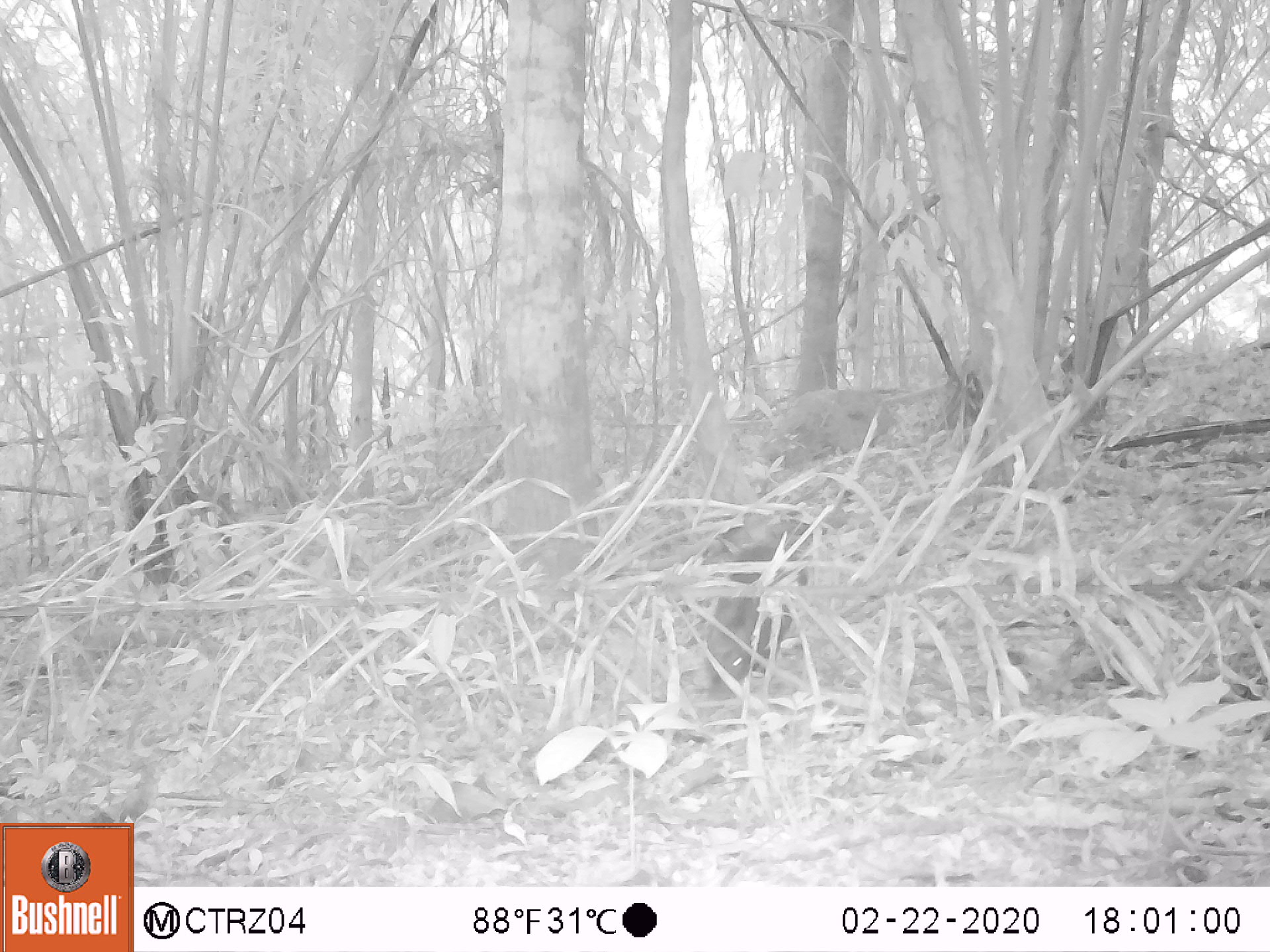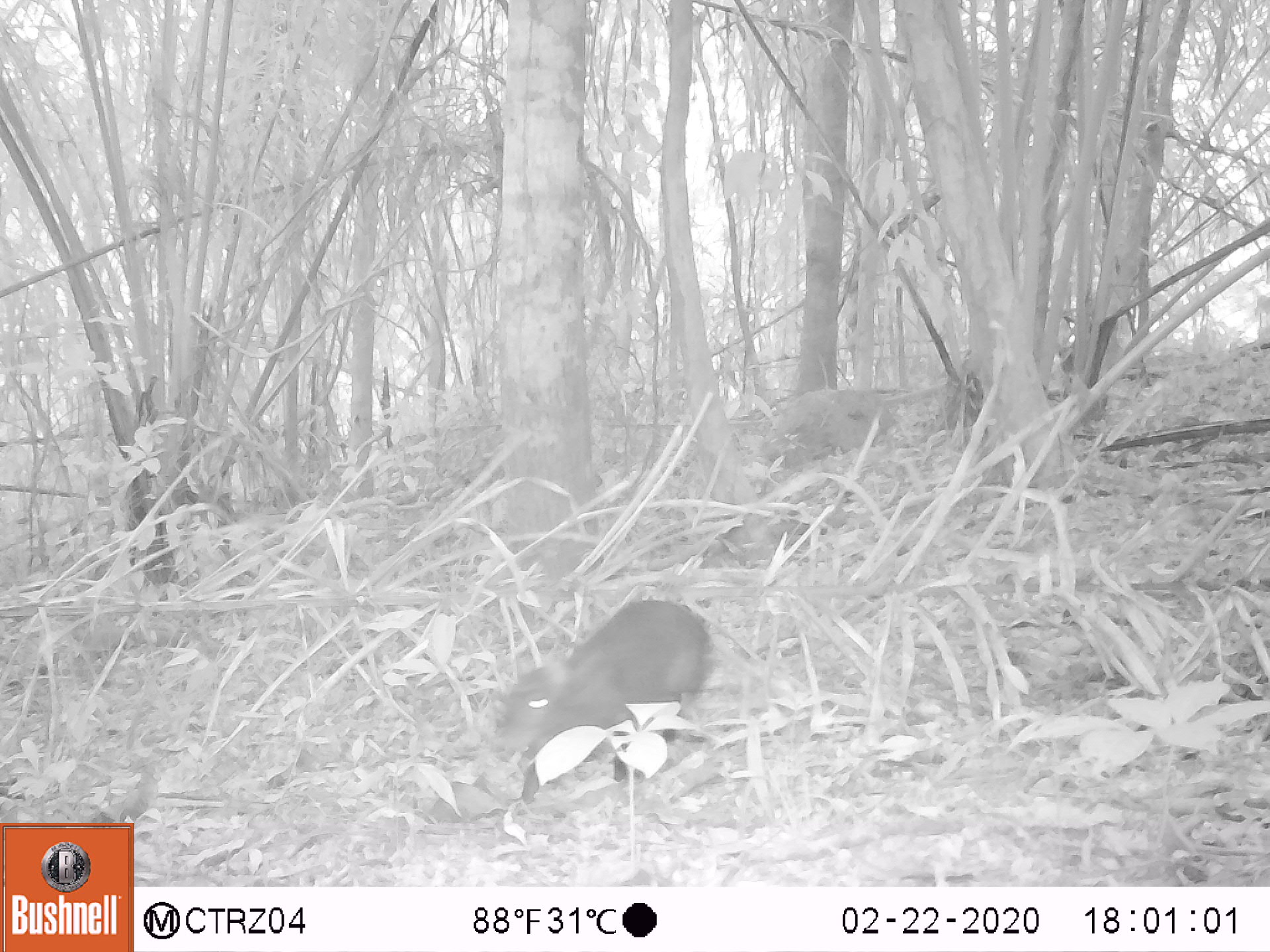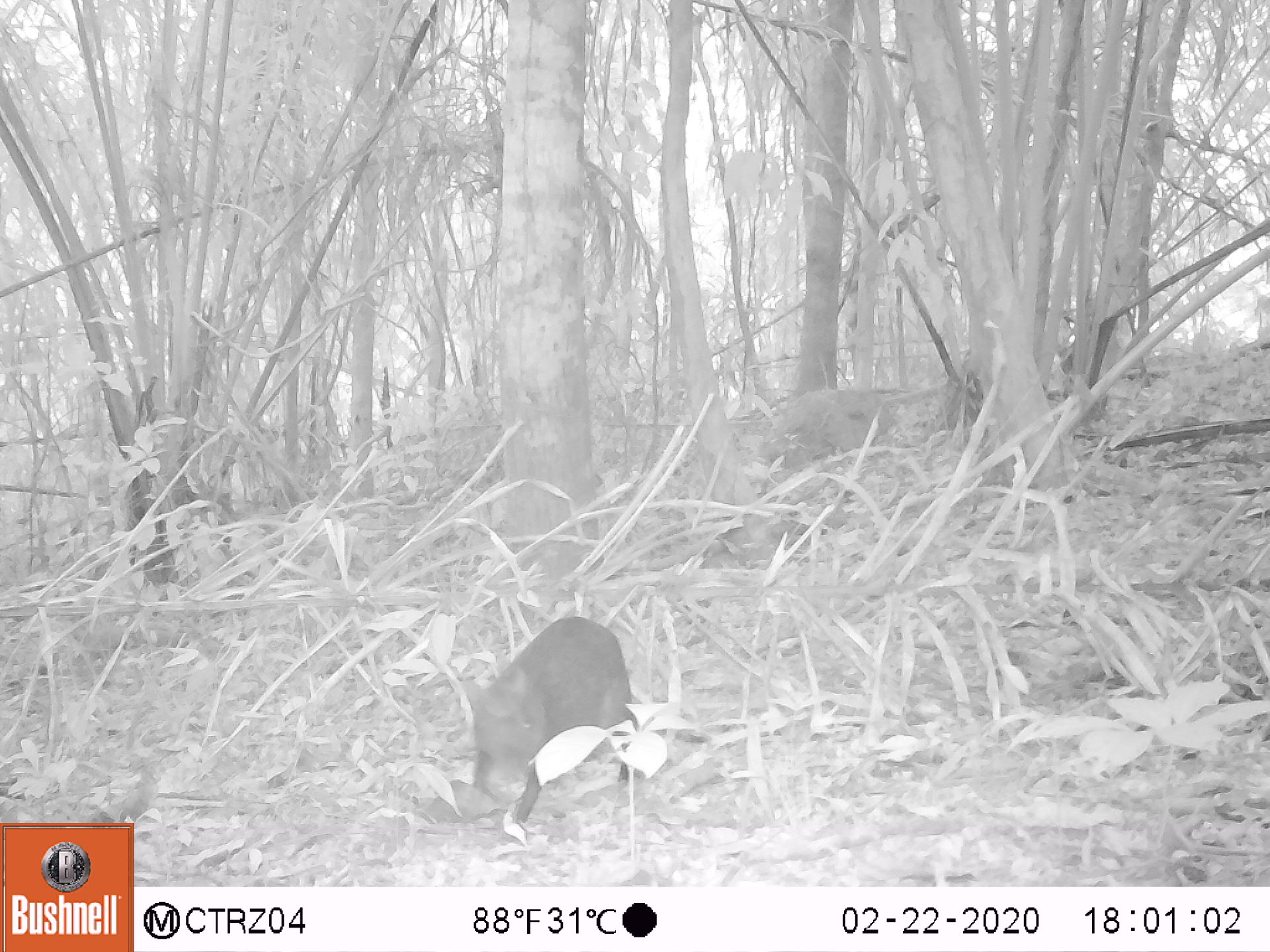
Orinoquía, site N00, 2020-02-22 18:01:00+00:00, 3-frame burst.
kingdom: Animalia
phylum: Chordata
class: Mammalia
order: Rodentia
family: Dasyproctidae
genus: Dasyprocta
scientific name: Dasyprocta fuliginosa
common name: black agouti